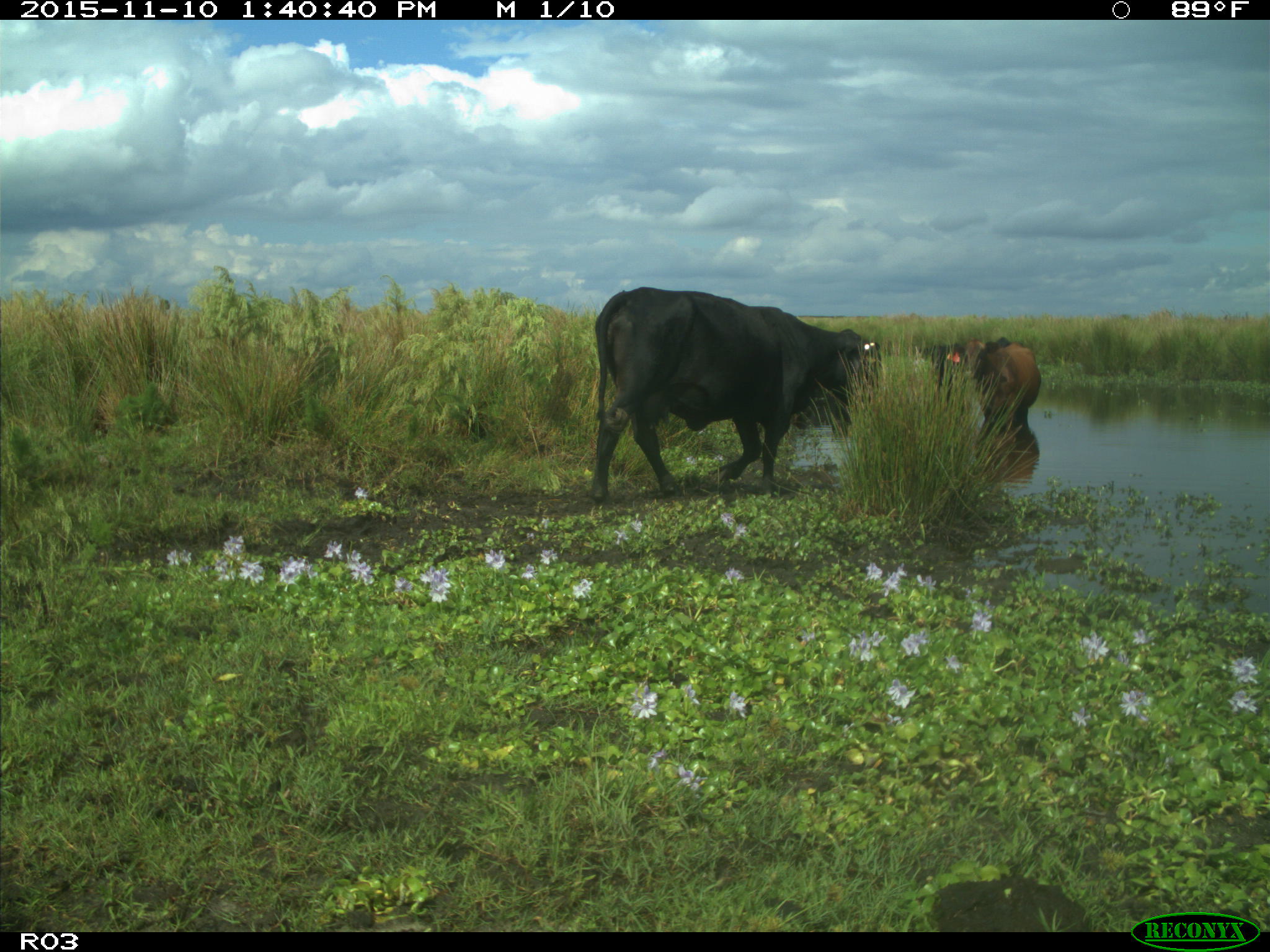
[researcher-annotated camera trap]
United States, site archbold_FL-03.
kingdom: Animalia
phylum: Chordata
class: Mammalia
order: Artiodactyla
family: Bovidae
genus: Bos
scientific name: Bos taurus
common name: domestic cow